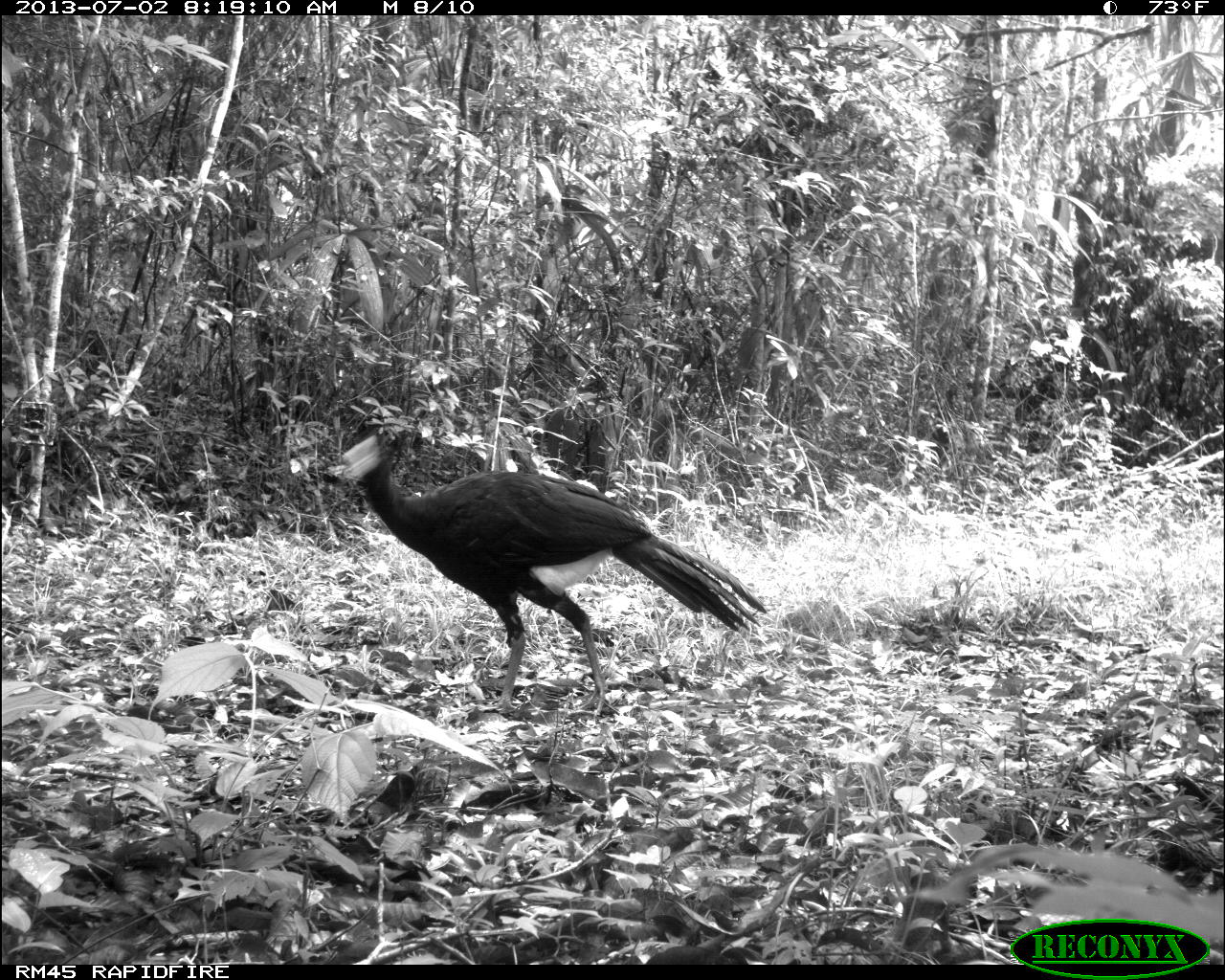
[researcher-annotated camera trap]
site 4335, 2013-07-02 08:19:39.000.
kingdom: Animalia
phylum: Chordata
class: Aves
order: Galliformes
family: Cracidae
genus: Crax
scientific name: Crax rubra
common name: great curassow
Crax rubra (great curassow), count 1, sex male.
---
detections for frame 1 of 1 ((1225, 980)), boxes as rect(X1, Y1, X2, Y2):
crax rubra: rect(339, 422, 768, 714)